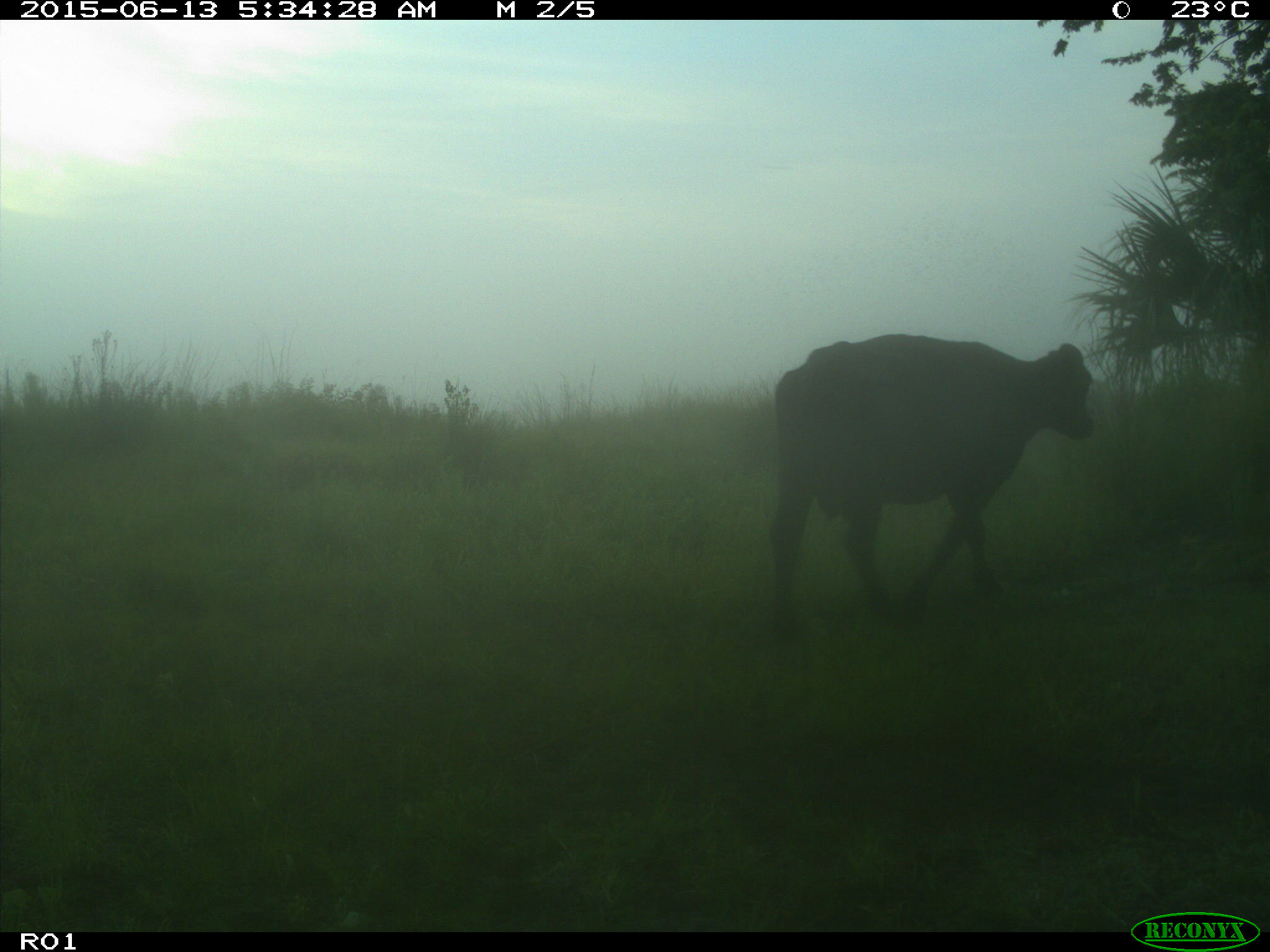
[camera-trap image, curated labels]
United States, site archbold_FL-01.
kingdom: Animalia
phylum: Chordata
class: Mammalia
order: Artiodactyla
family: Bovidae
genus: Bos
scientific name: Bos taurus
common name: domestic cow